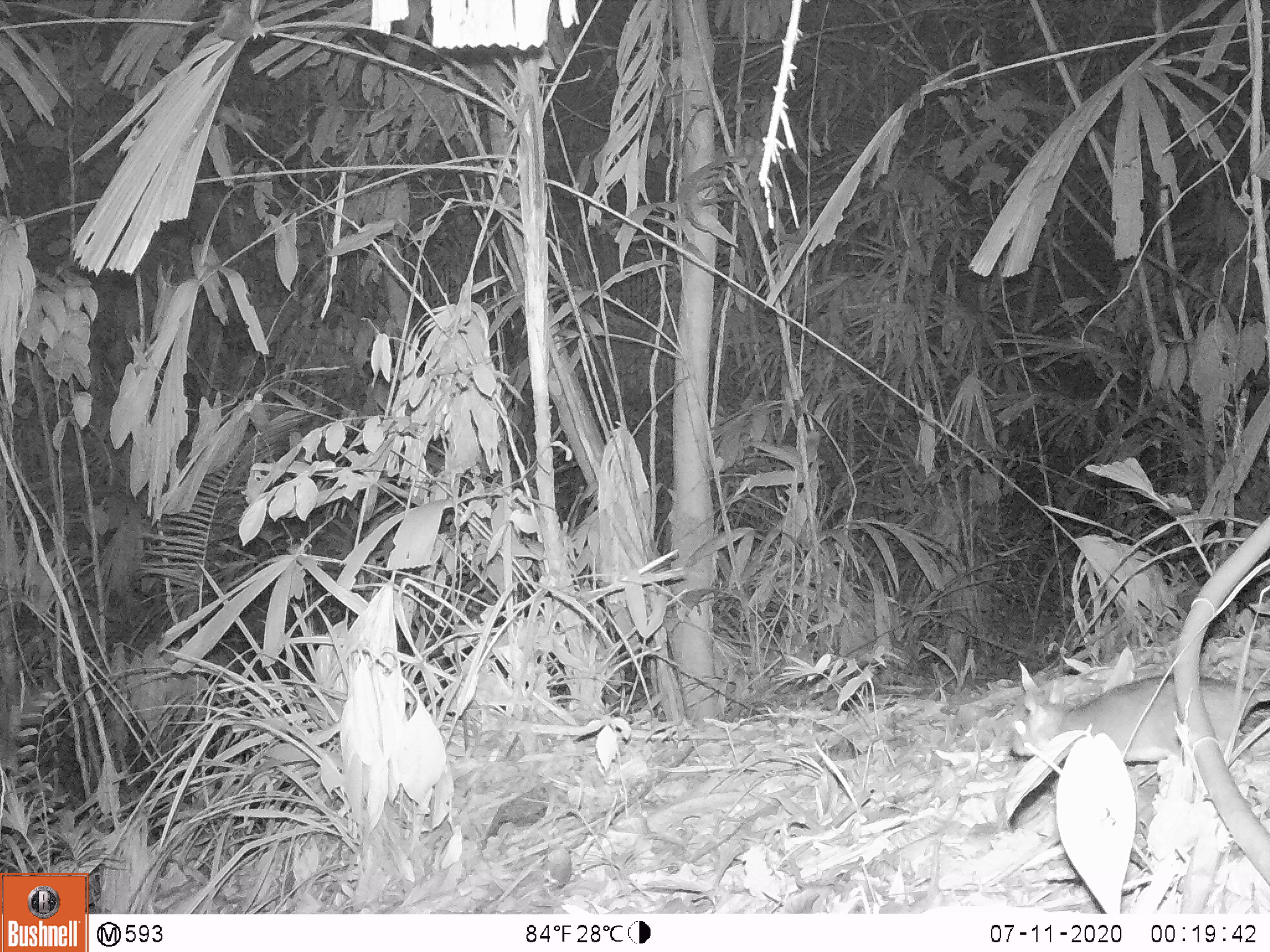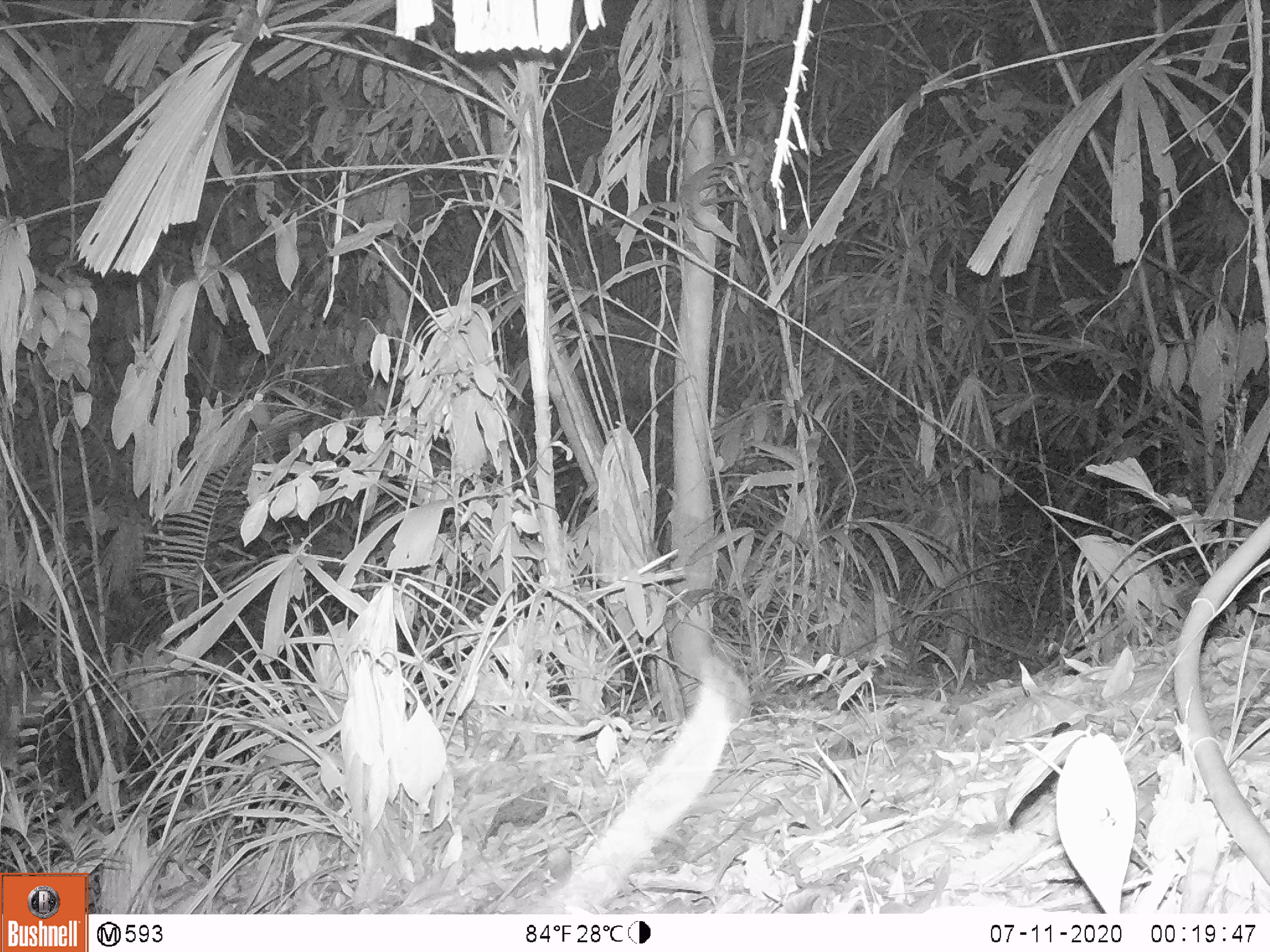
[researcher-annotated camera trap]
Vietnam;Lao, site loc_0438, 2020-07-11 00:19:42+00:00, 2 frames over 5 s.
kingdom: Animalia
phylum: Chordata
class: Mammalia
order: Rodentia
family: Muridae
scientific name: Muridae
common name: old-world mice and rats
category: unidentified murid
Unidentified murid (old-world mice and rats) (Muridae). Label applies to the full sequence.